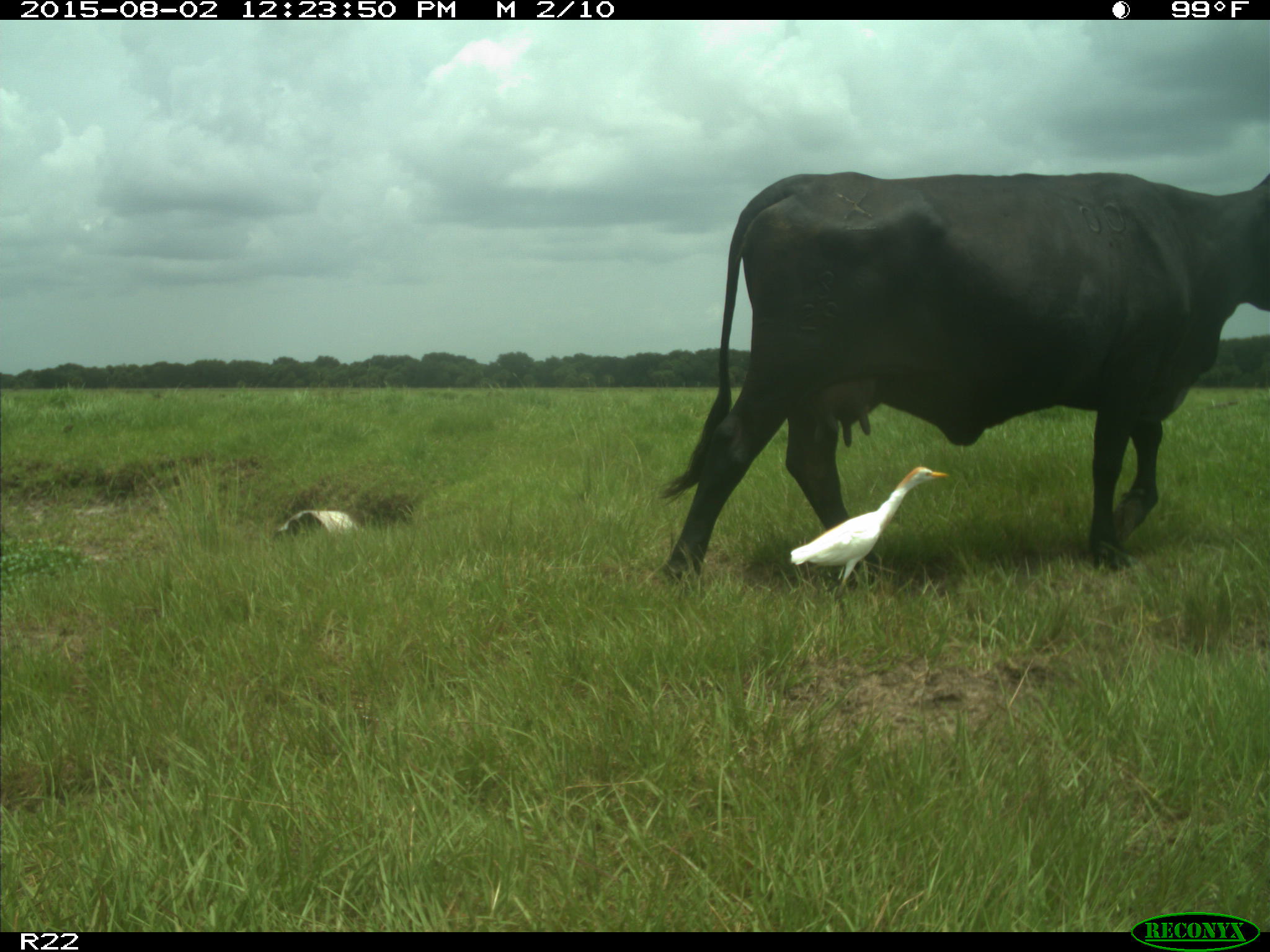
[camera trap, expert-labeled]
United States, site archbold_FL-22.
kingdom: Animalia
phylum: Chordata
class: Mammalia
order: Artiodactyla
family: Bovidae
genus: Bos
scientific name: Bos taurus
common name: domestic cow